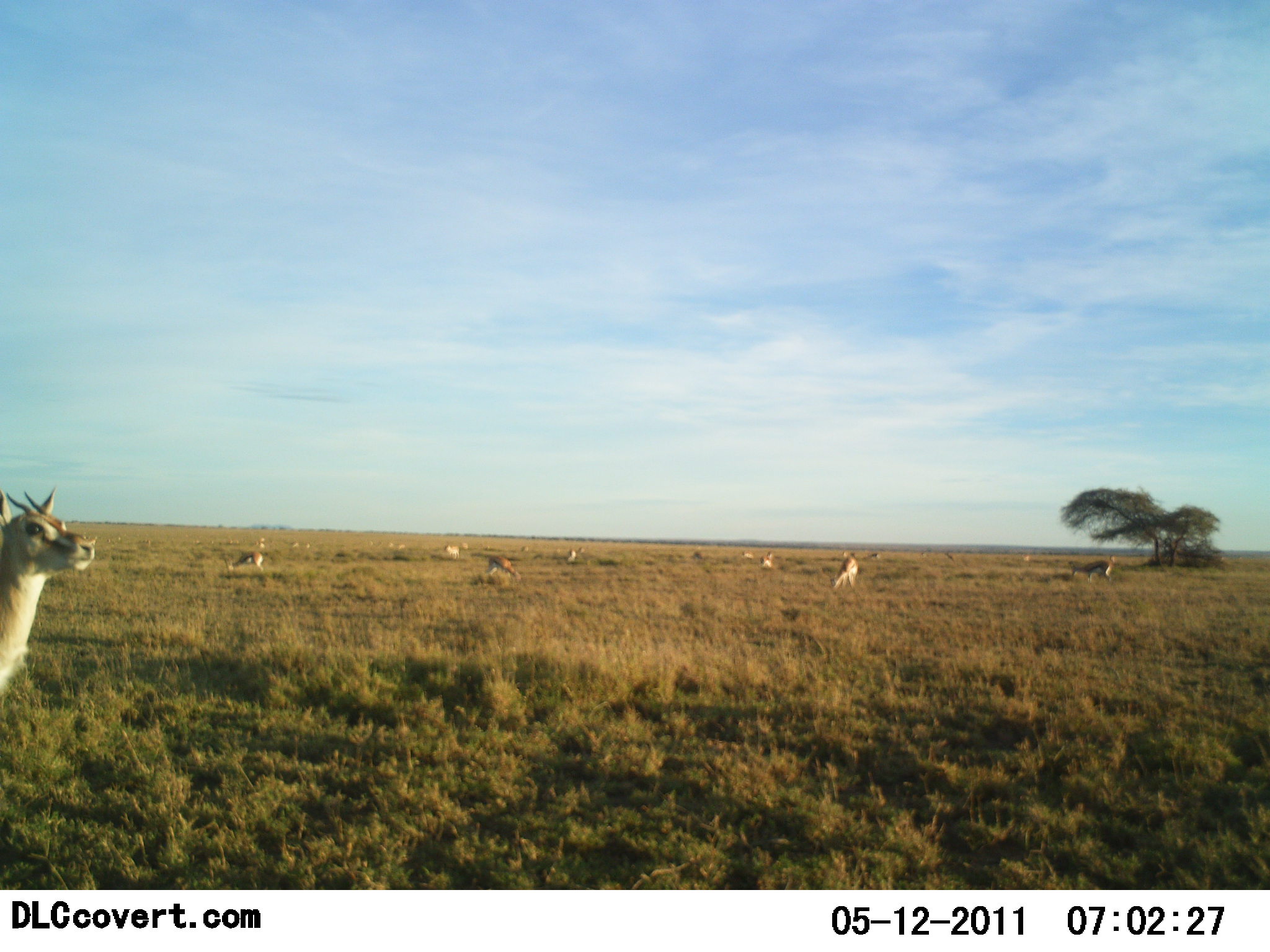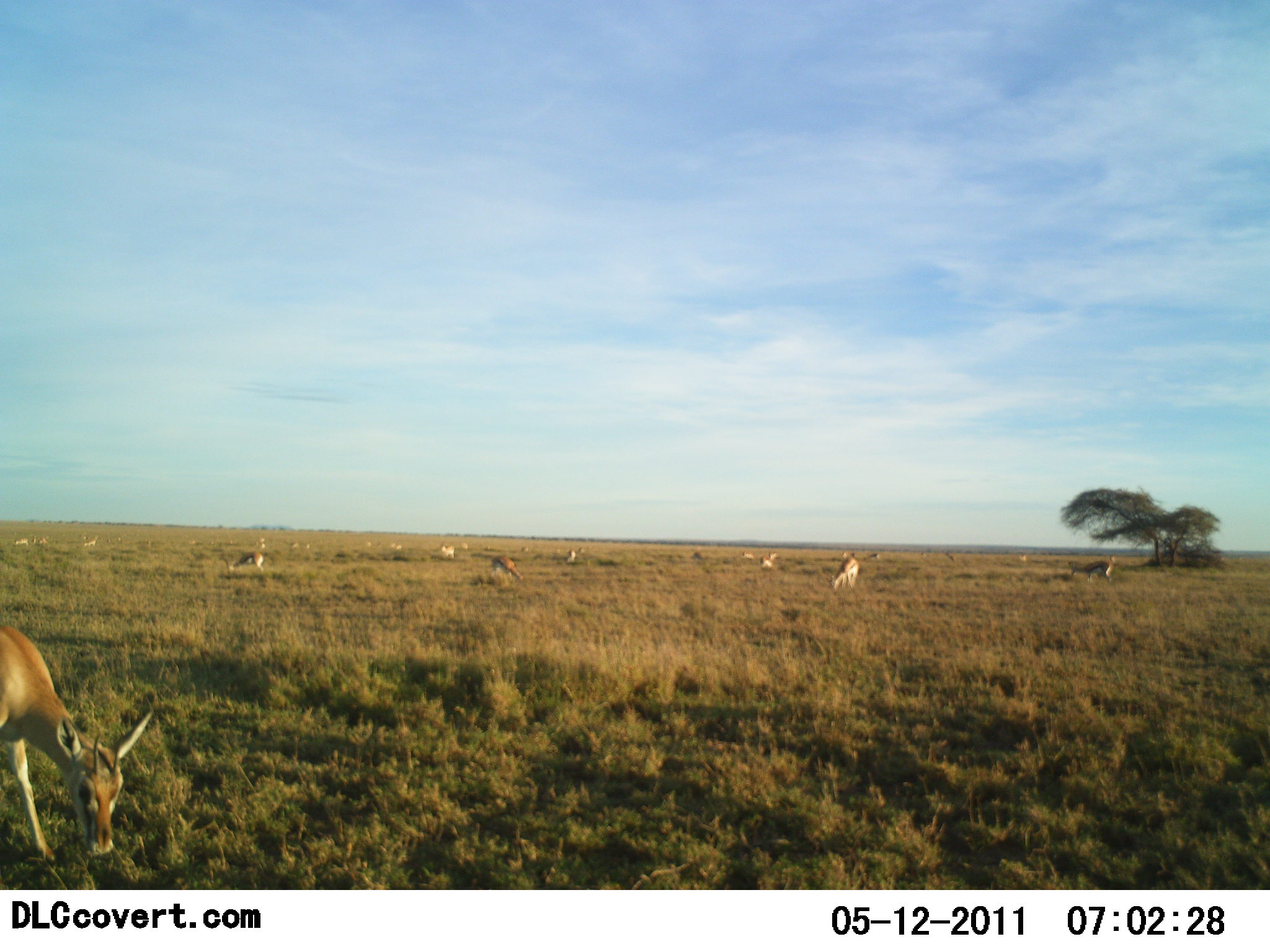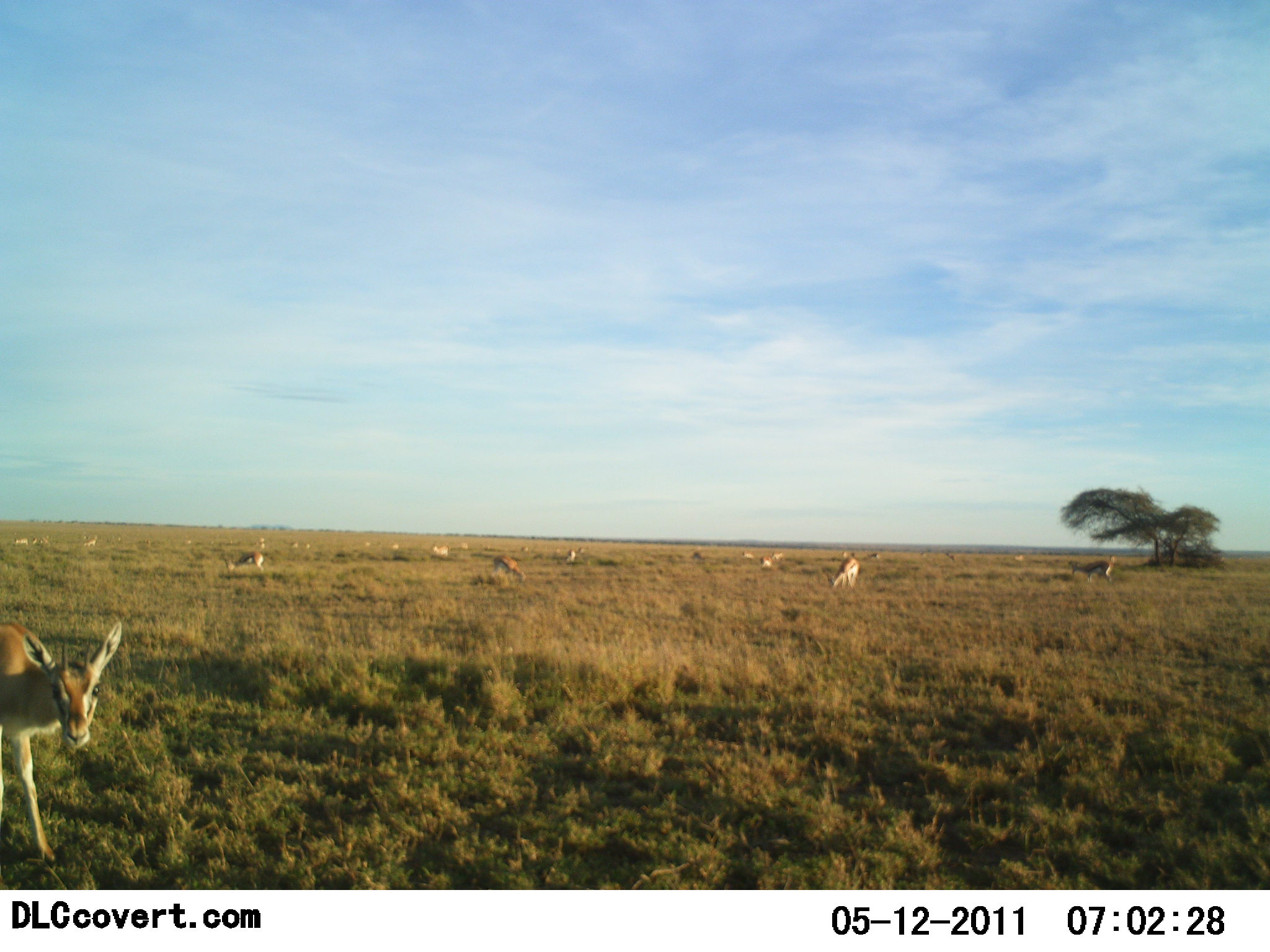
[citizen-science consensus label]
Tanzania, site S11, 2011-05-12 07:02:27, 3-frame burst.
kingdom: Animalia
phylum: Chordata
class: Mammalia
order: Artiodactyla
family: Bovidae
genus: Nanger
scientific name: Nanger granti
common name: grant's gazelle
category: gazellegrants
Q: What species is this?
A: Gazellegrants (grant's gazelle) (Nanger granti).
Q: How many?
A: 11-50.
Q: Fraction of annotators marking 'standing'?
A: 36%.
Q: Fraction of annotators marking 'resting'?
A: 0%.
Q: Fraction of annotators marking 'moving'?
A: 18%.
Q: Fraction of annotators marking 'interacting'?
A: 0%.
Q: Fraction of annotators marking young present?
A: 0%.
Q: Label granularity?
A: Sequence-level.